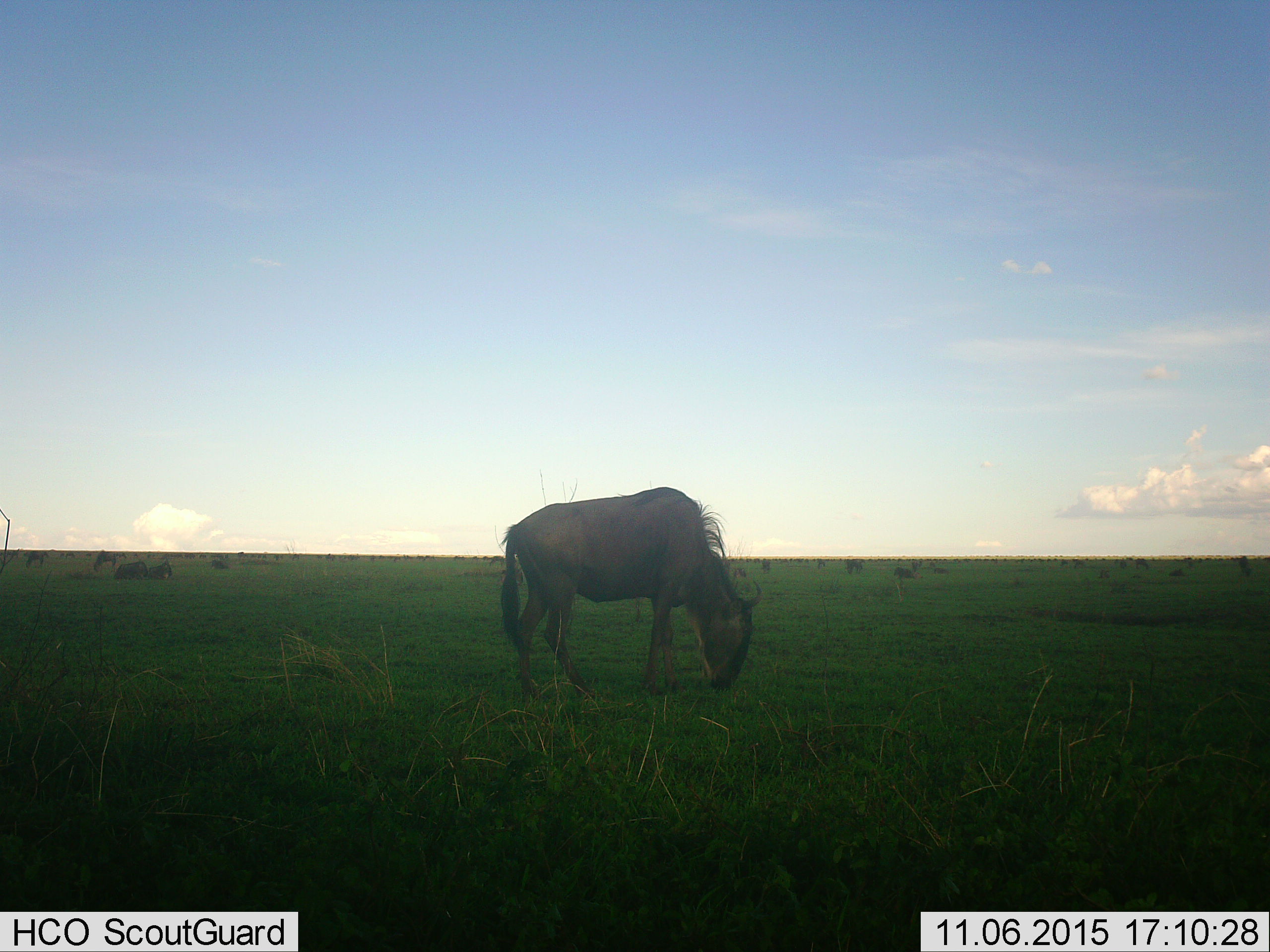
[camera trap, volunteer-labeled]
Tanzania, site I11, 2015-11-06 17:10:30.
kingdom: Animalia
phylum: Chordata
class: Mammalia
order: Artiodactyla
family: Bovidae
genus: Connochaetes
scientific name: Connochaetes taurinus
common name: blue wildebeest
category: wildebeest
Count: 11-50.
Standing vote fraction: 44%.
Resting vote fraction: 22%.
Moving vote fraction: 22%.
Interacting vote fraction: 11%.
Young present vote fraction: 11%.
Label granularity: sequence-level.